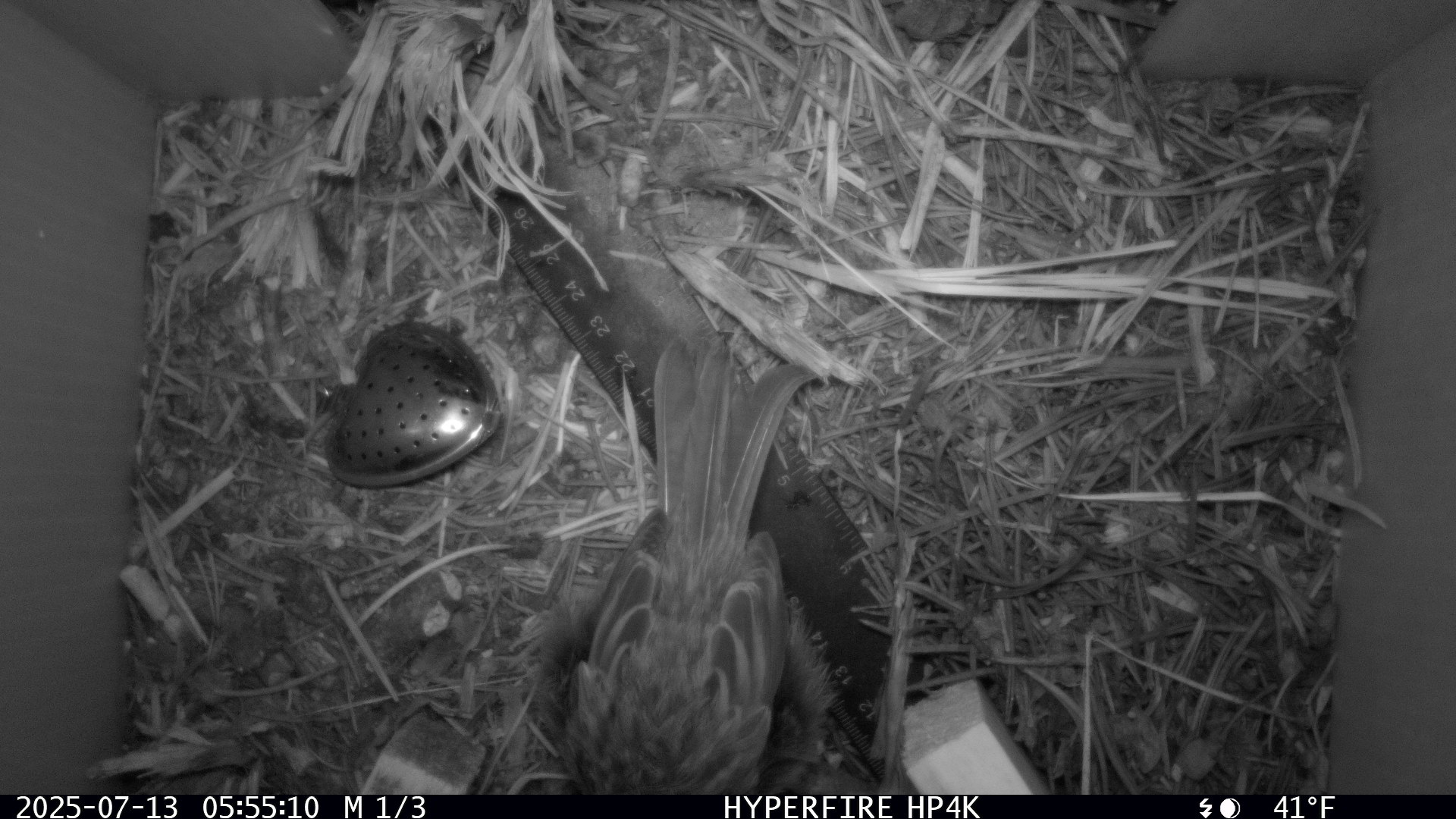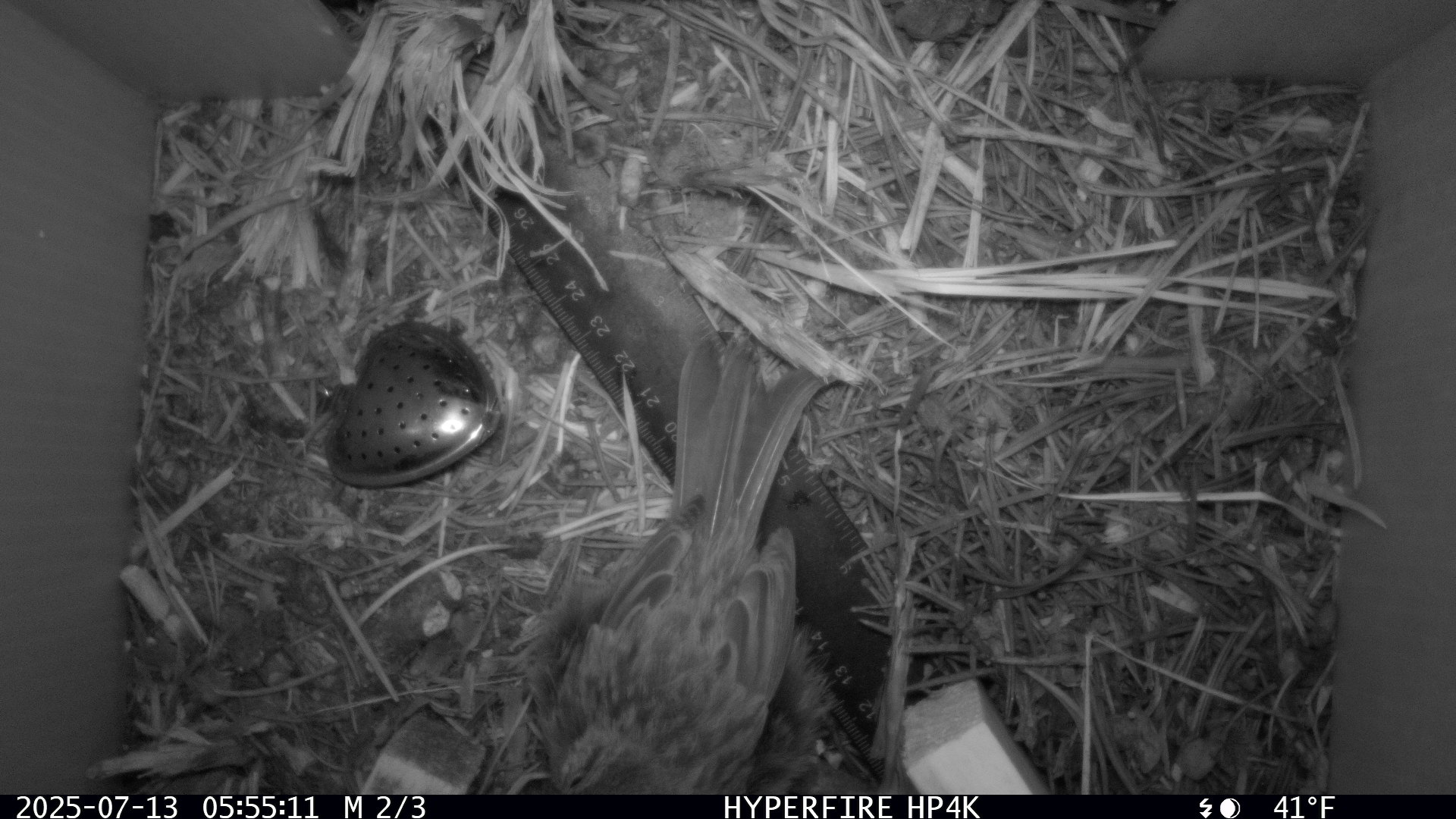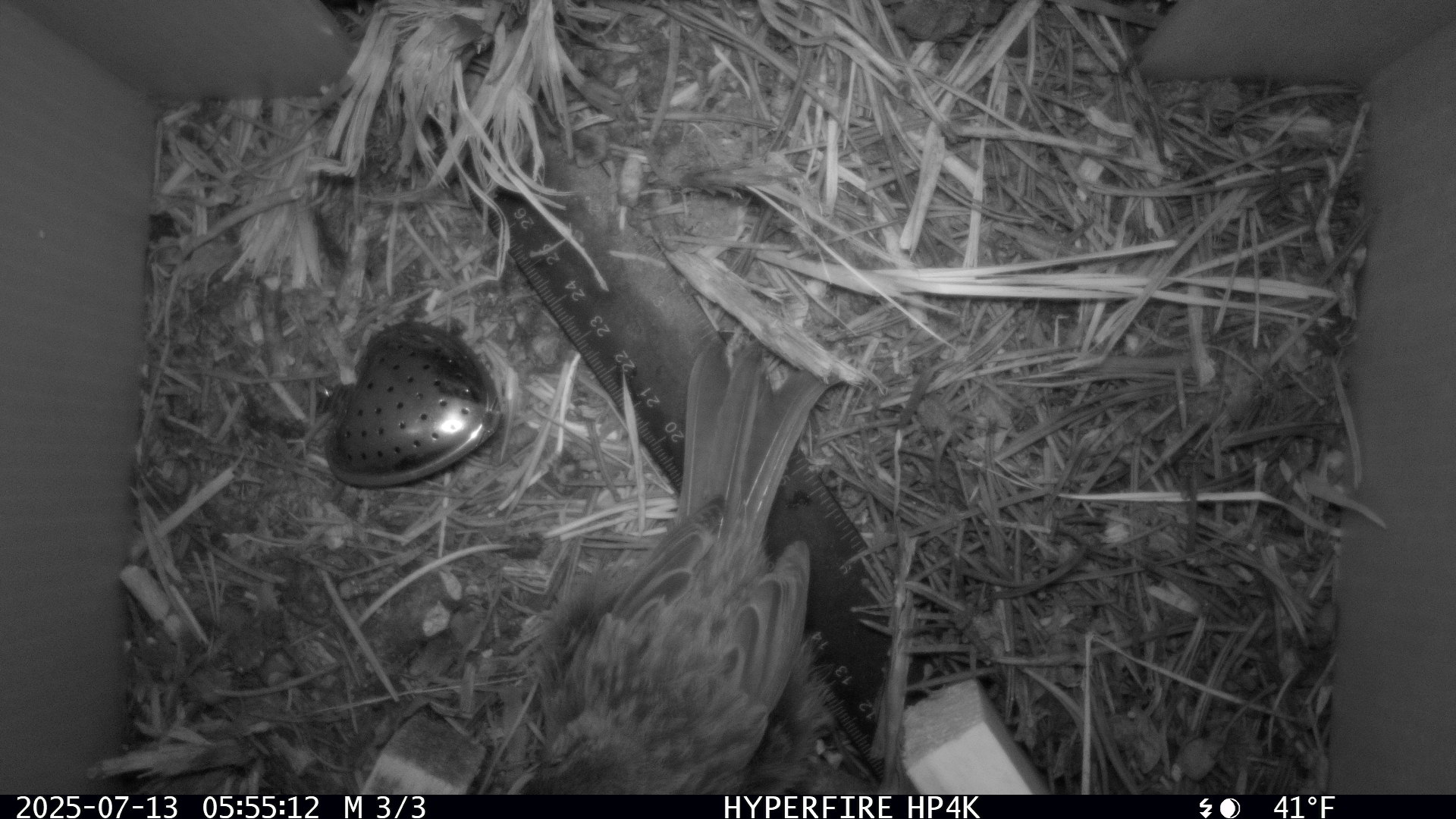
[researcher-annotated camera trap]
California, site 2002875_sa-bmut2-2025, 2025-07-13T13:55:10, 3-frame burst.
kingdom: Animalia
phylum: Chordata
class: Aves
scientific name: Aves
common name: bird